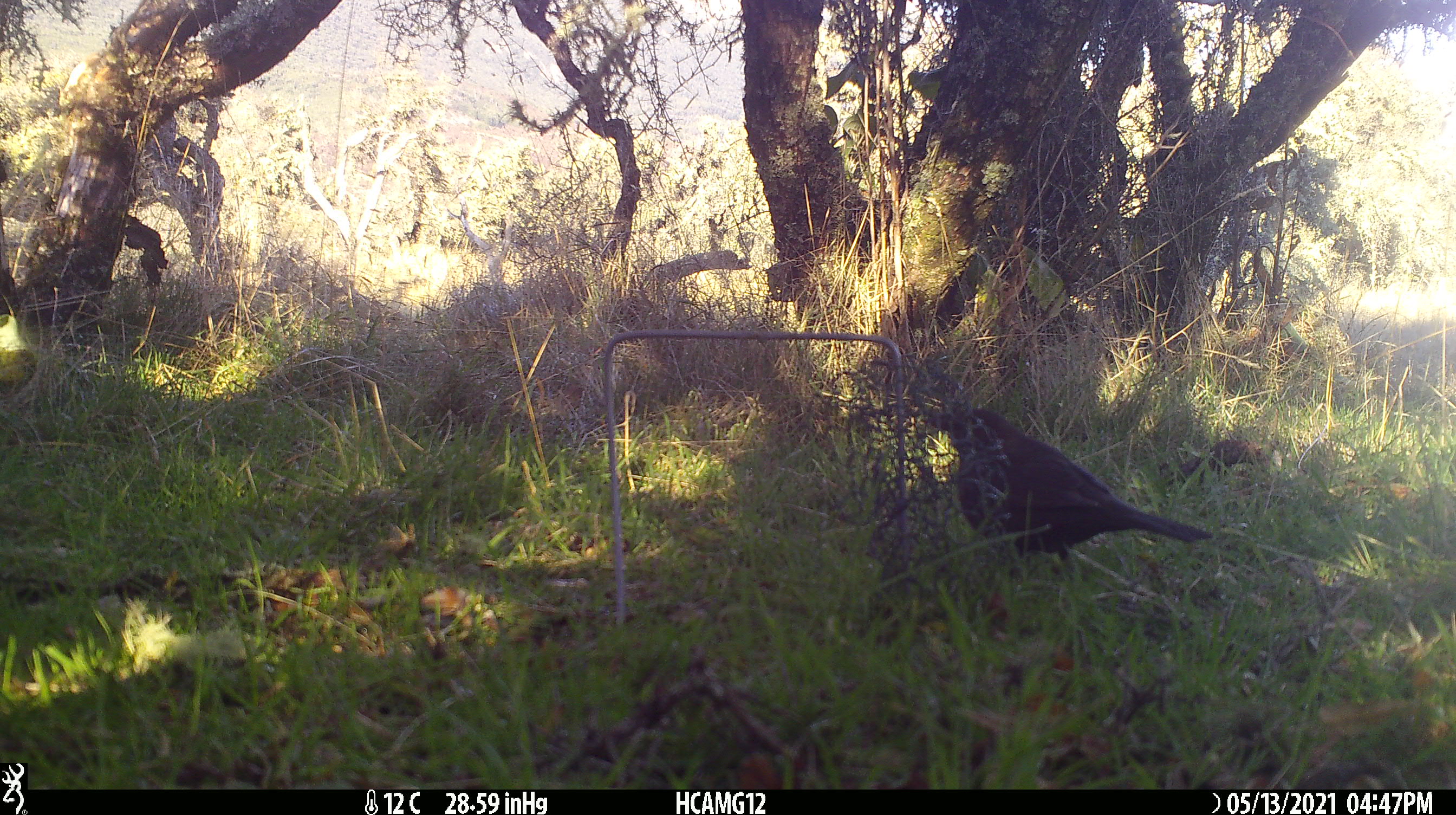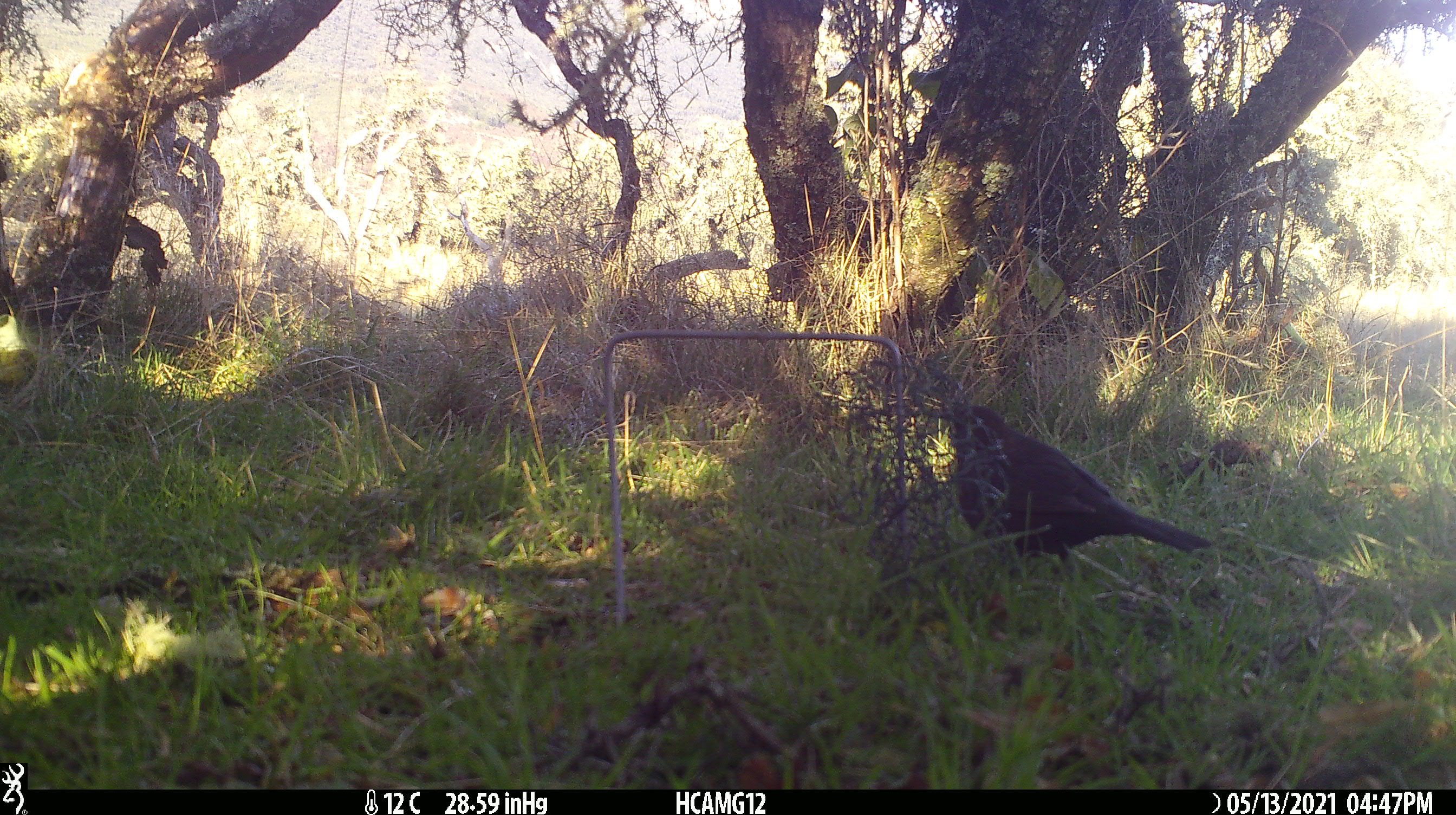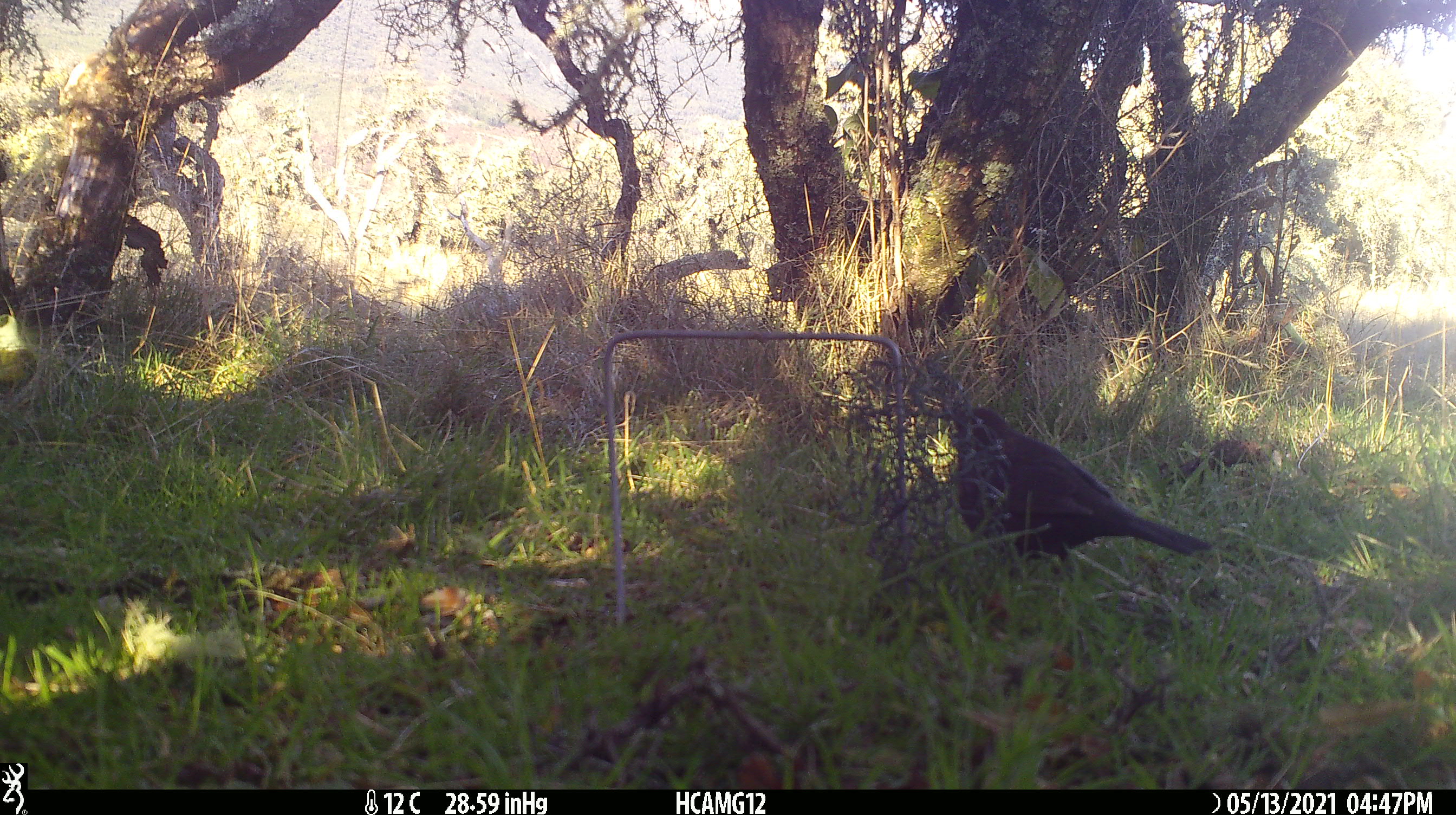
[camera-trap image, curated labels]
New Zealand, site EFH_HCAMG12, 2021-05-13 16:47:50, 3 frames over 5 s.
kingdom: Animalia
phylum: Chordata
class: Aves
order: Passeriformes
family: Turdidae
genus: Turdus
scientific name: Turdus merula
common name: eurasian blackbird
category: blackbird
Blackbird (eurasian blackbird) (Turdus merula).